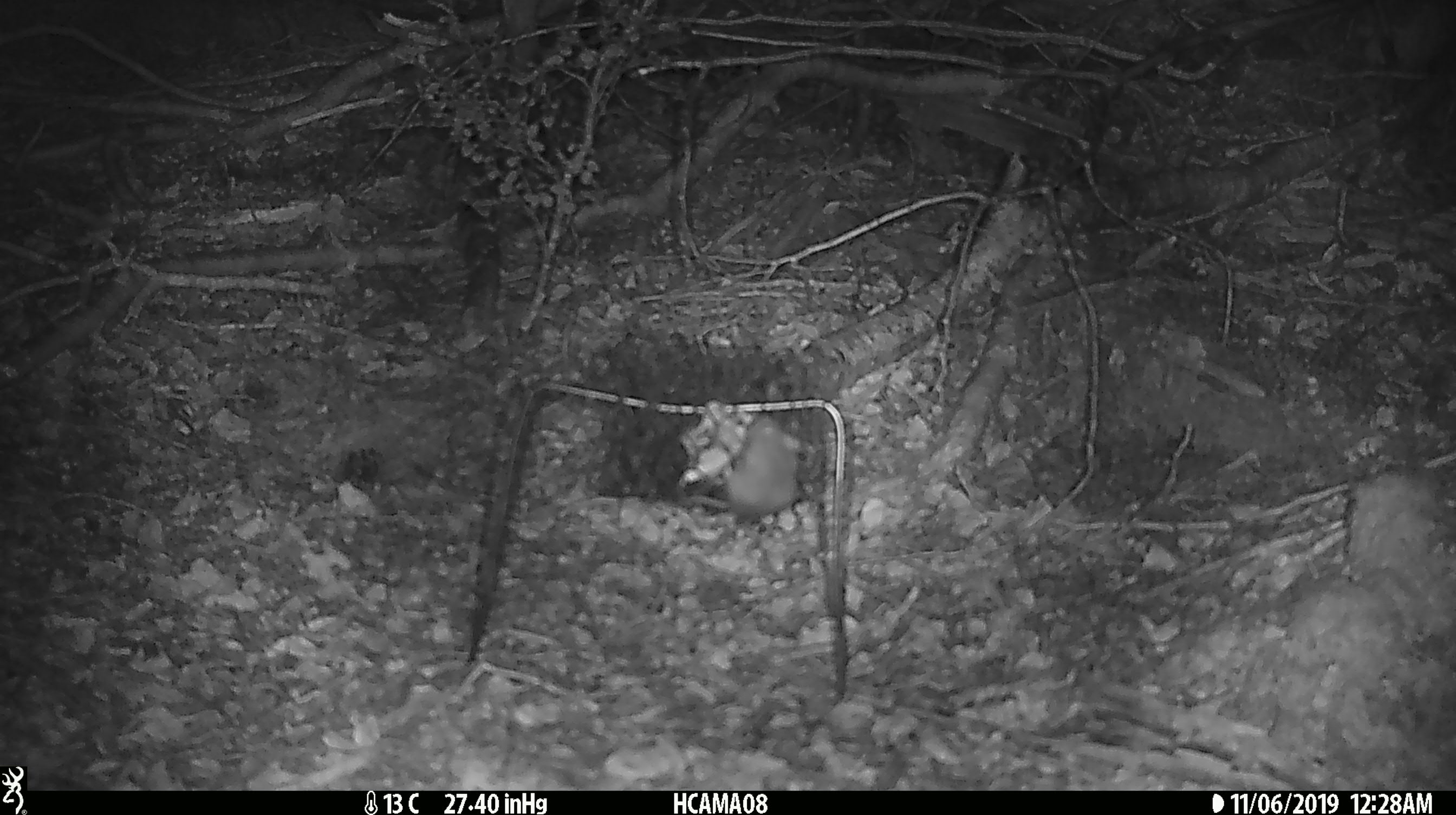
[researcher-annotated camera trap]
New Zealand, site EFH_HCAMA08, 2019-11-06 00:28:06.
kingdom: Animalia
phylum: Chordata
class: Mammalia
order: Rodentia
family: Muridae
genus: Mus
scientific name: Mus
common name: mouse